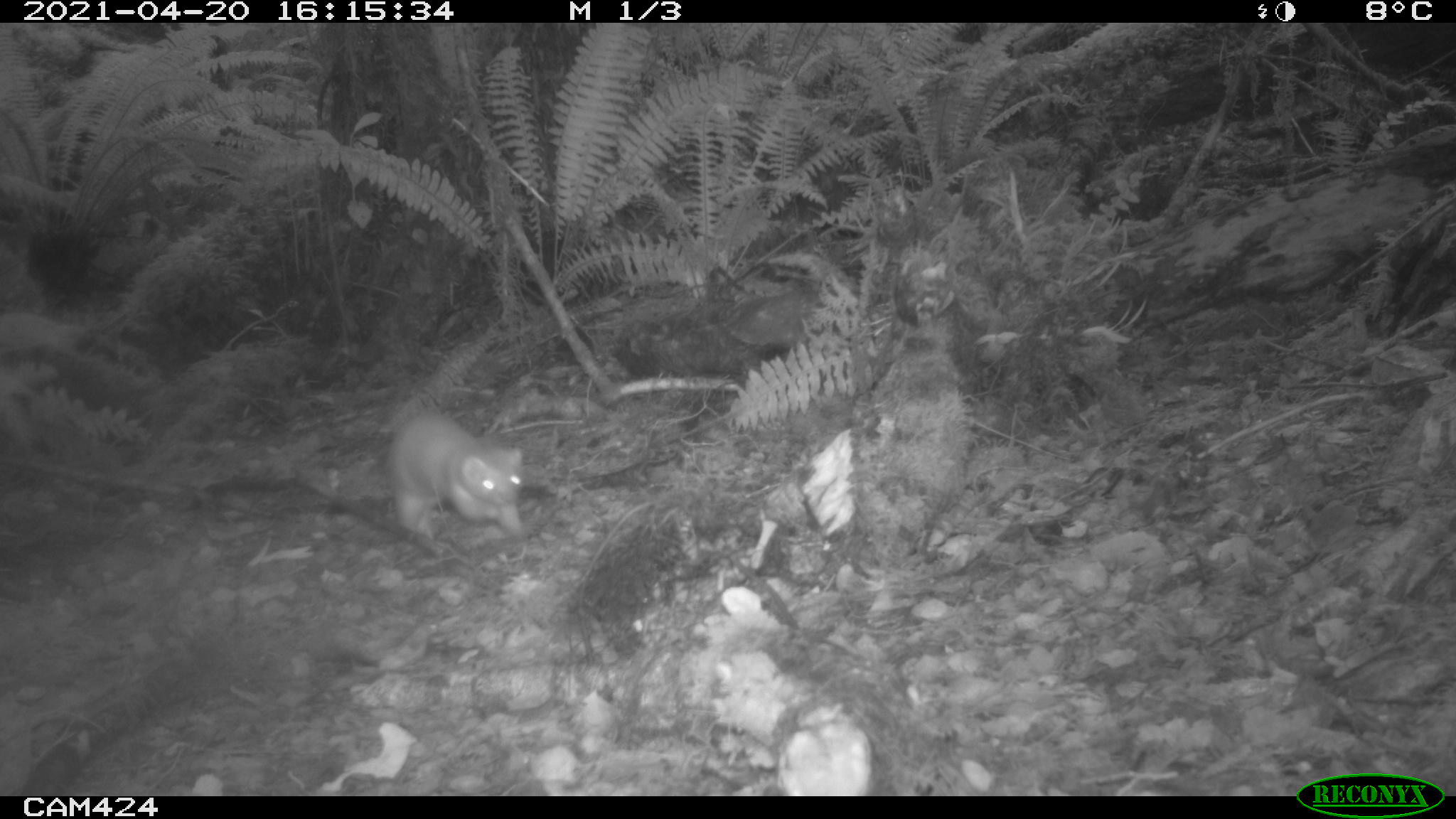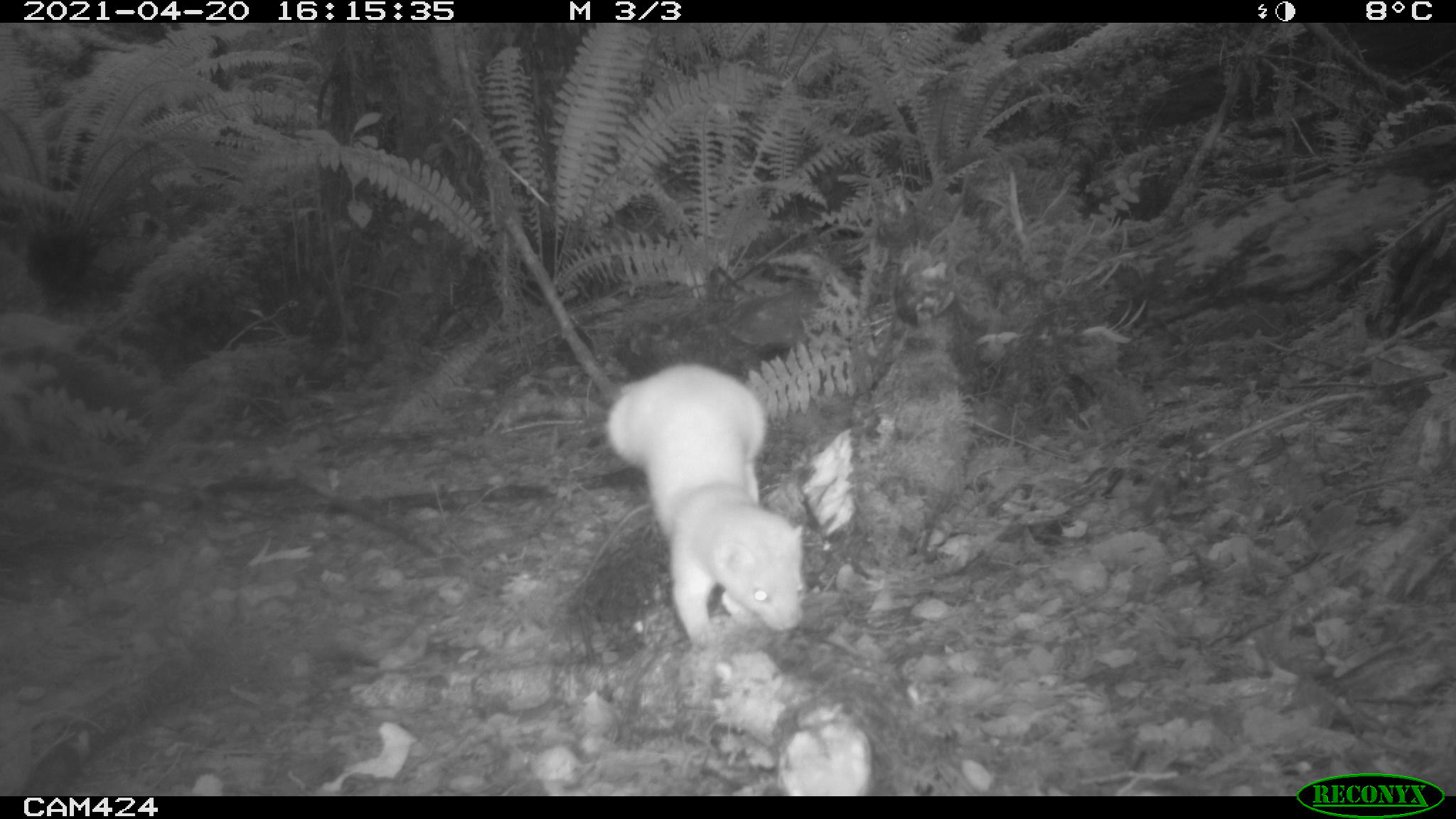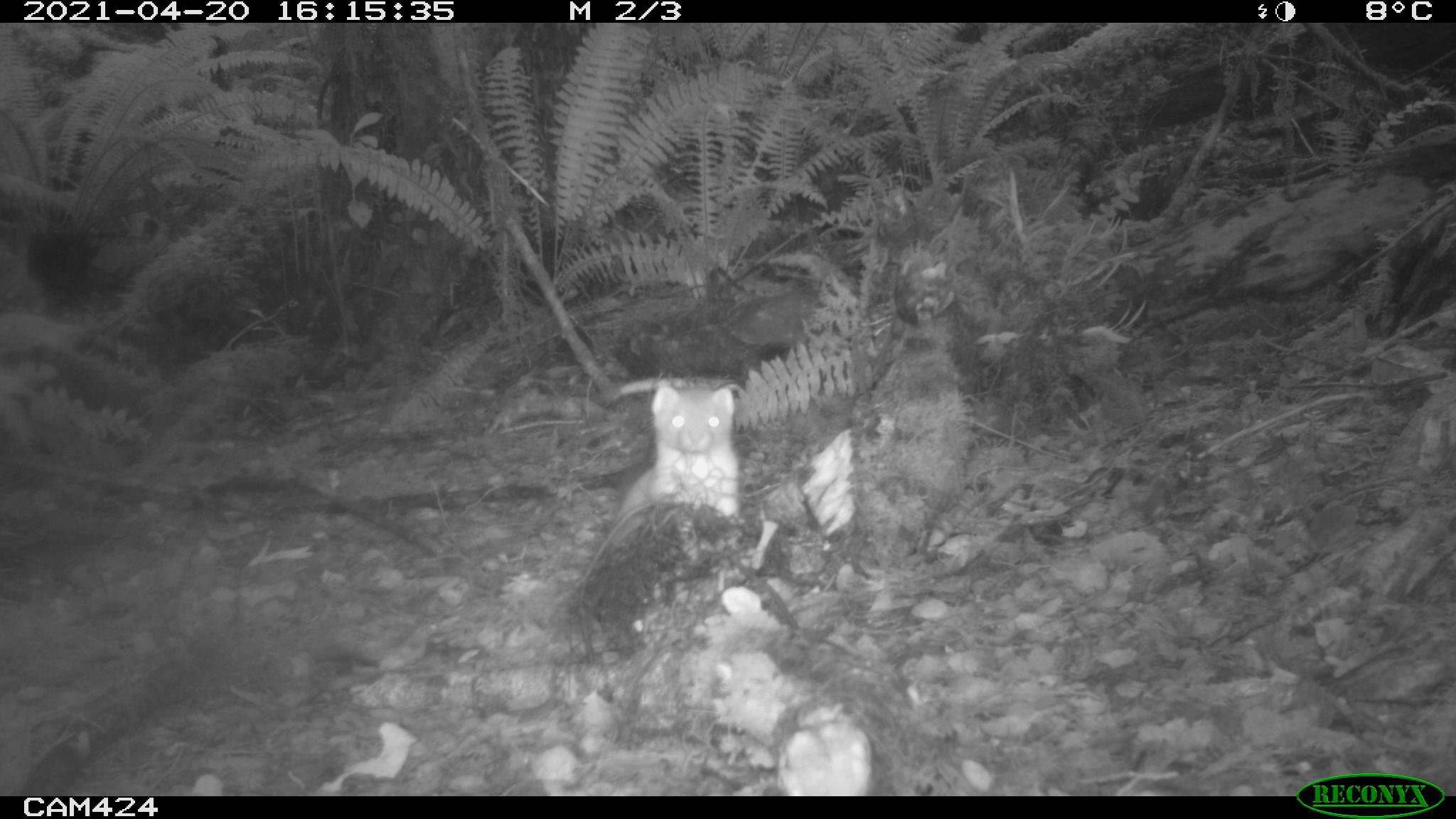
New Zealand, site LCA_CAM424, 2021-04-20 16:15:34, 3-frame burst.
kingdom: Animalia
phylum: Chordata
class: Mammalia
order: Carnivora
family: Mustelidae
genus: Mustela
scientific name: Mustela erminea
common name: stoat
Stoat (Mustela erminea).